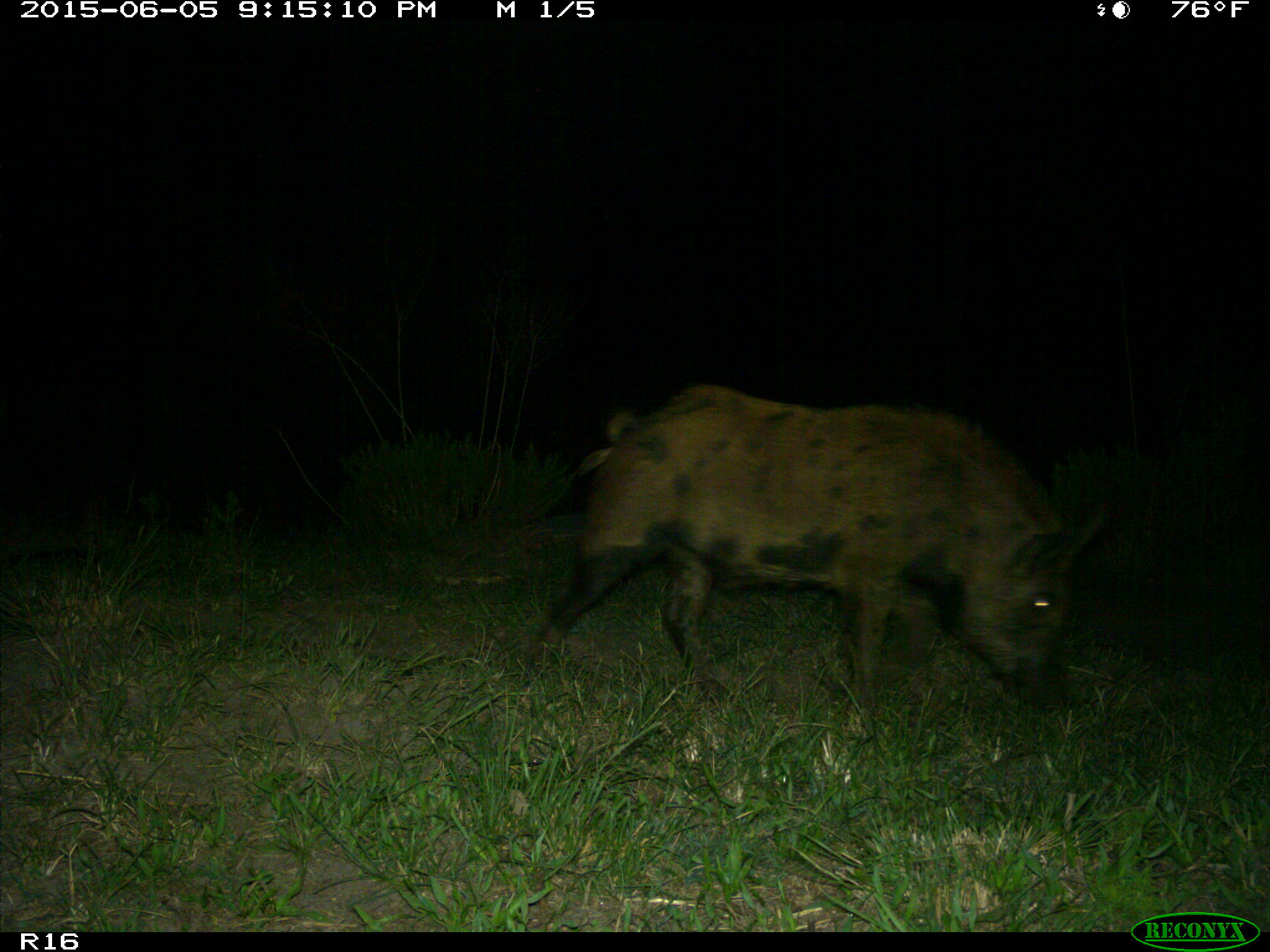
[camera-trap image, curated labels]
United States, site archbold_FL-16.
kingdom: Animalia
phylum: Chordata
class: Mammalia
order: Artiodactyla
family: Suidae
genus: Sus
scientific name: Sus scrofa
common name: wild boar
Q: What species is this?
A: Sus scrofa (wild boar).